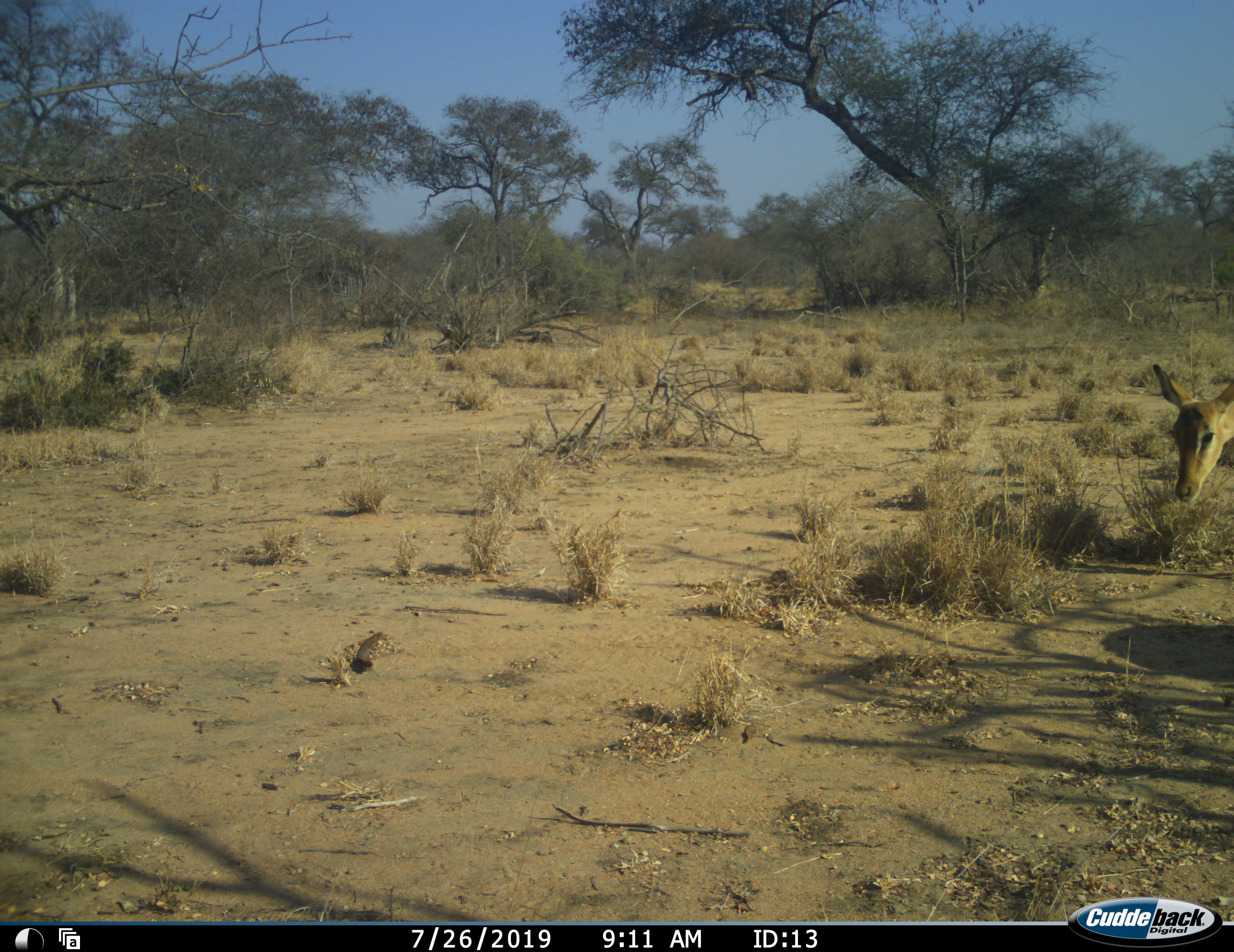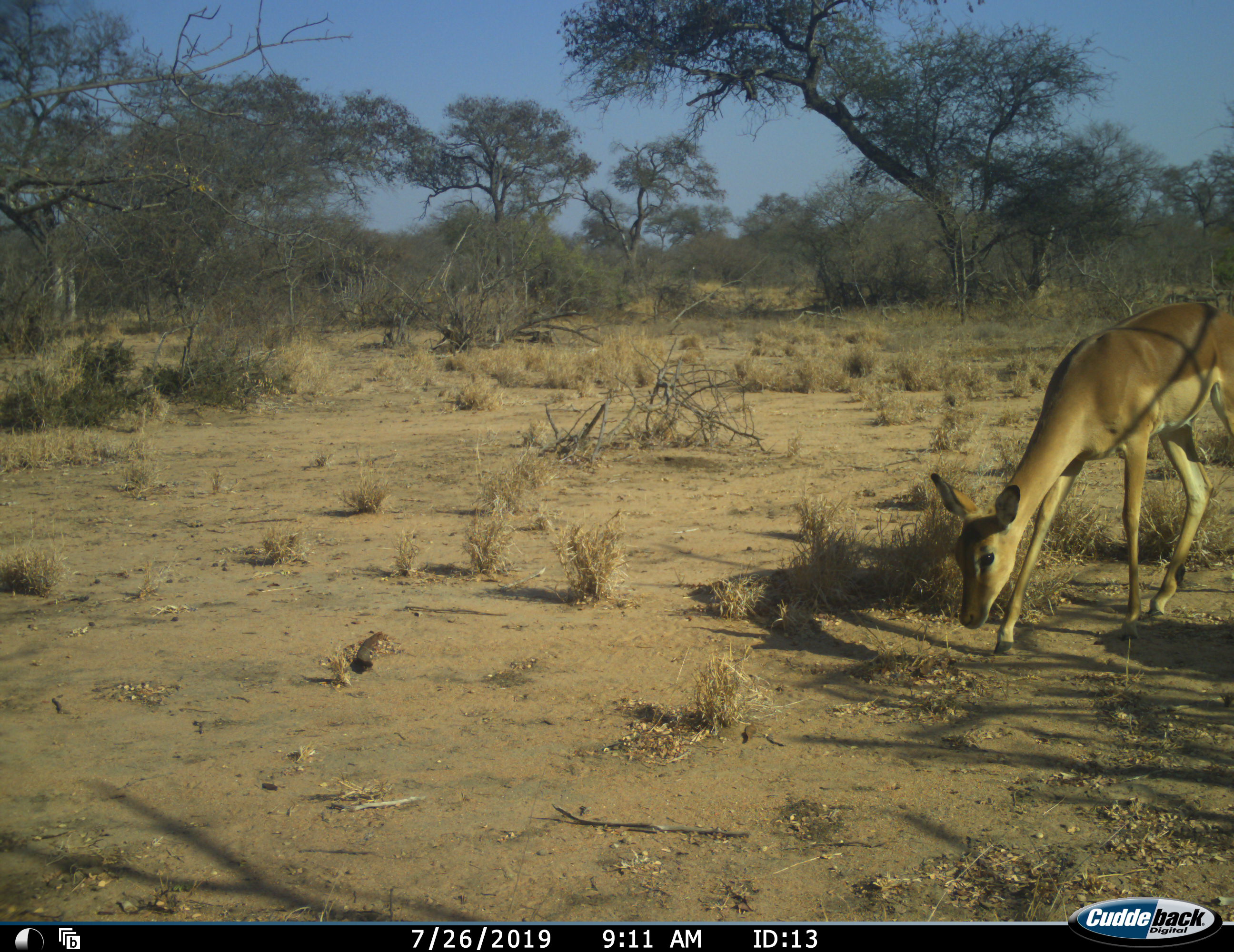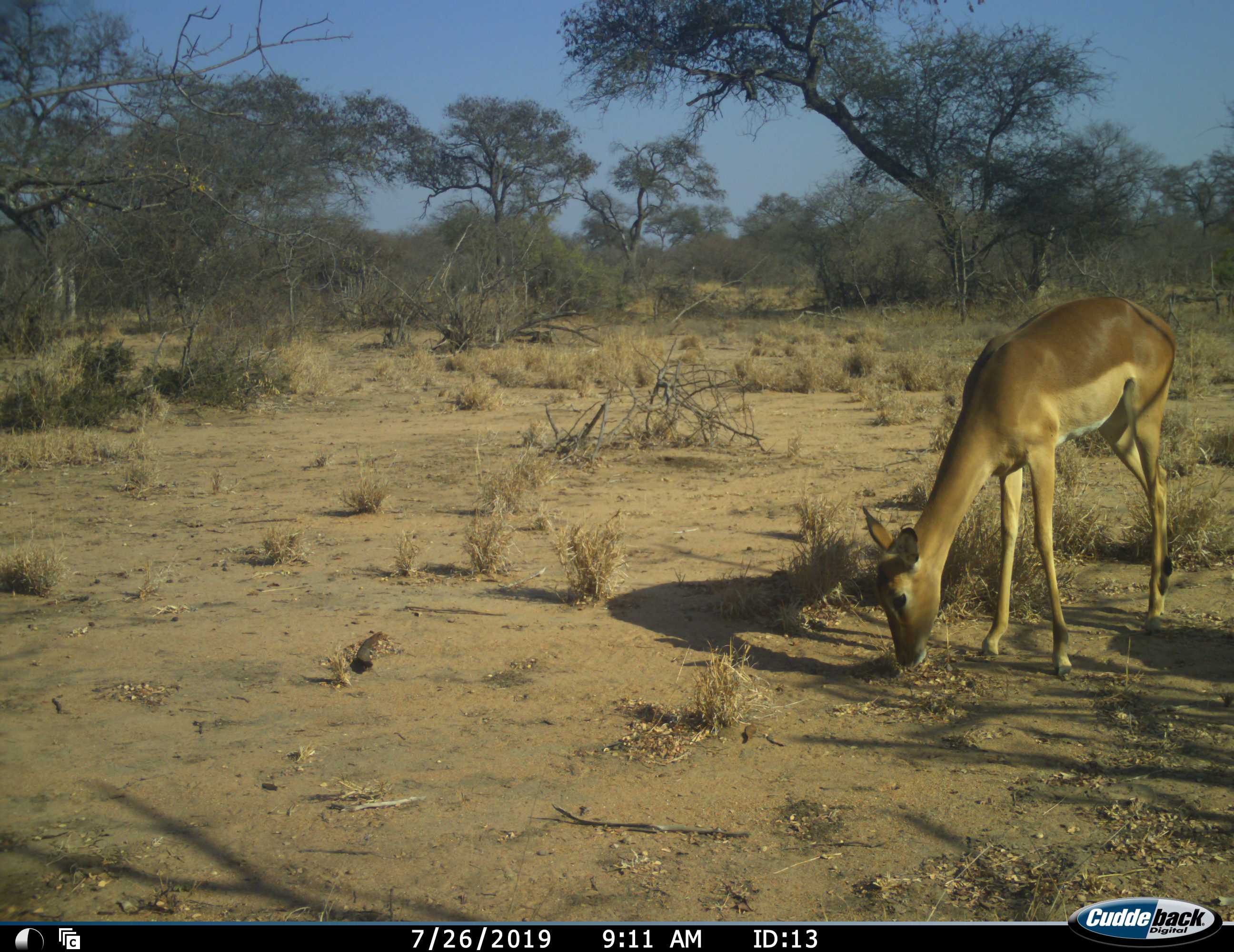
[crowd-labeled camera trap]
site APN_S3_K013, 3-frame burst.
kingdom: Animalia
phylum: Chordata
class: Mammalia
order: Artiodactyla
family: Bovidae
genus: Aepyceros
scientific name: Aepyceros melampus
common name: impala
Impala (Aepyceros melampus), count 1. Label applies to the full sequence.